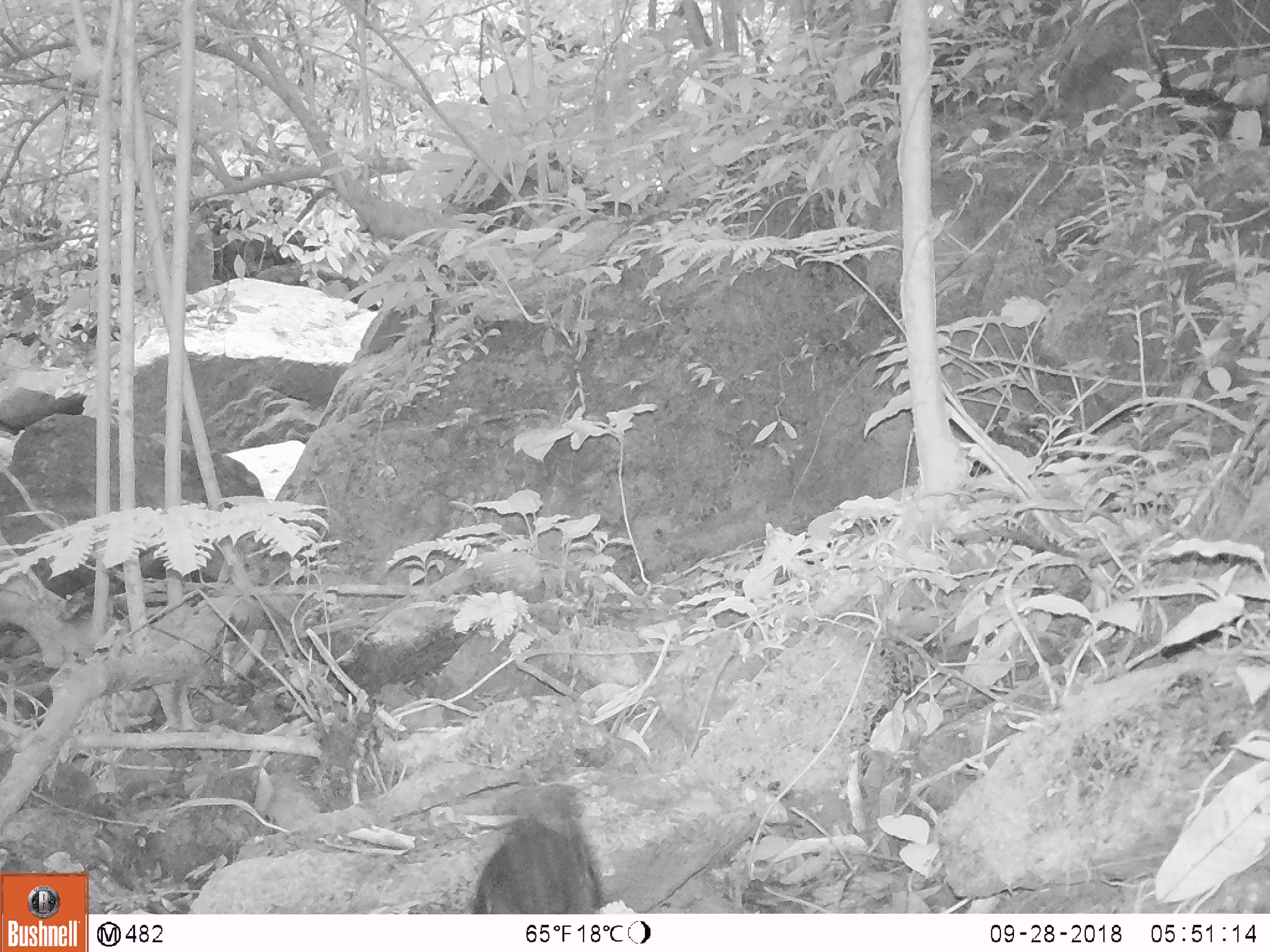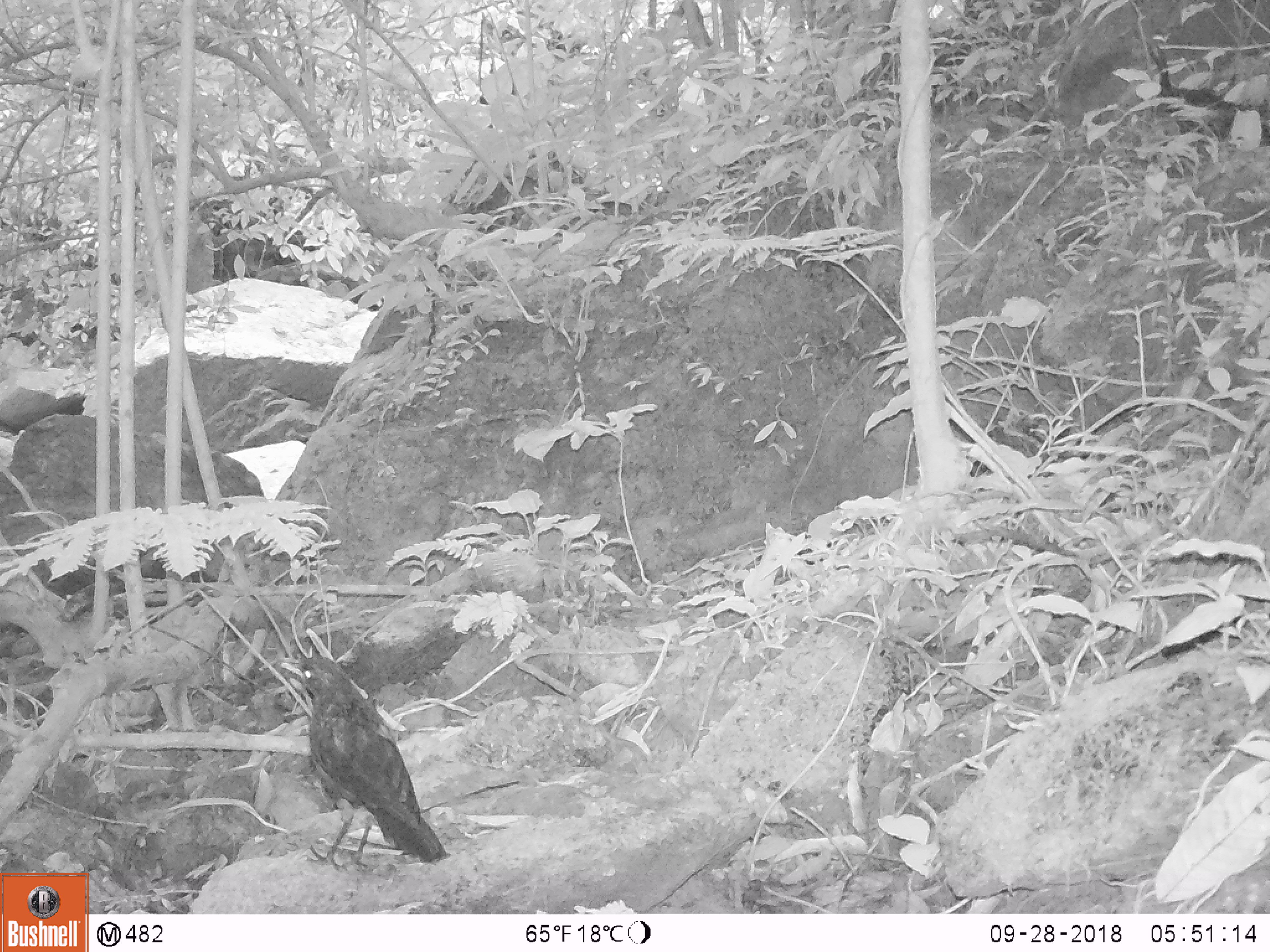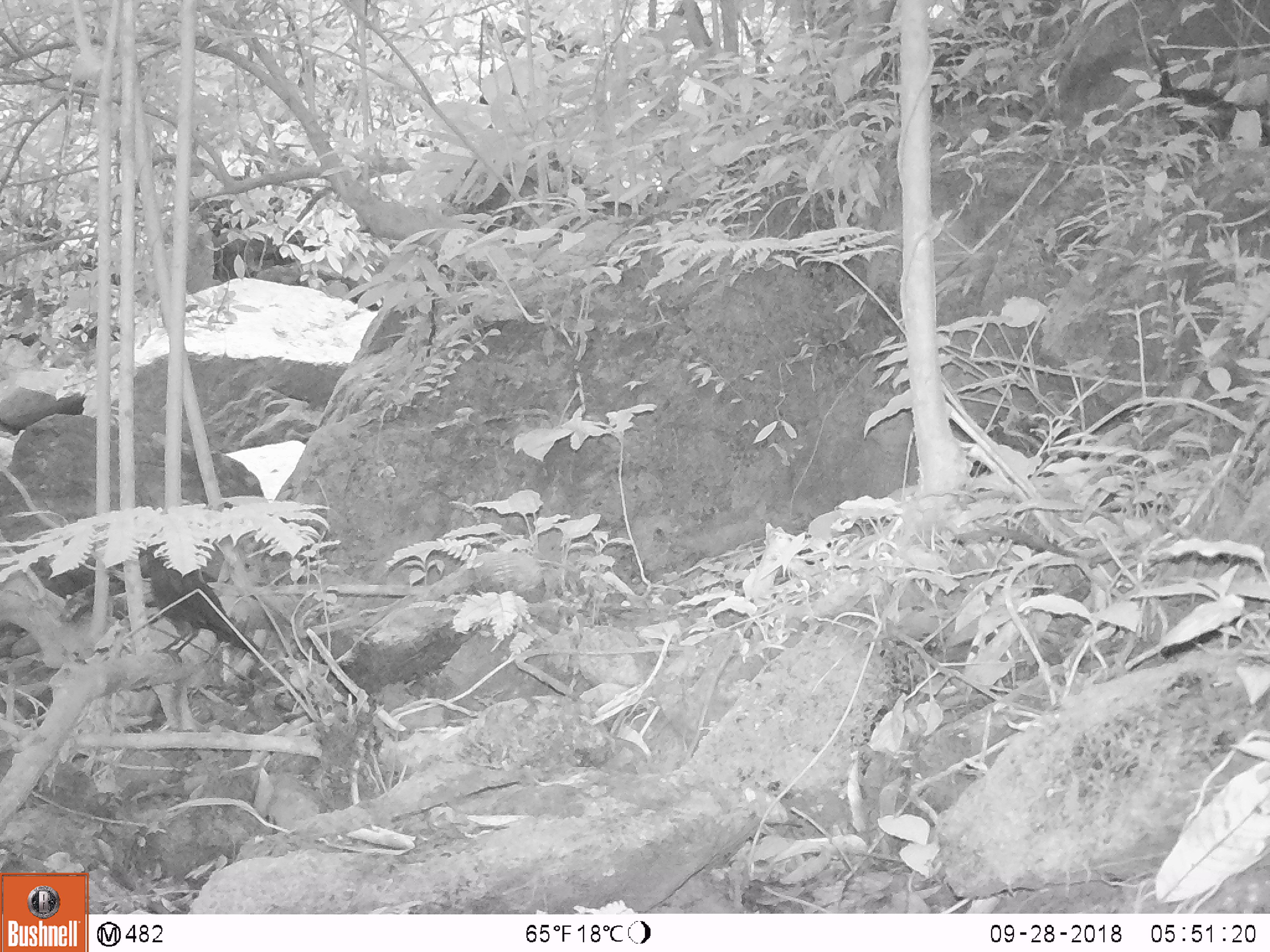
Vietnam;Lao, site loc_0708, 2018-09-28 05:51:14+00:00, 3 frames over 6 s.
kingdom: Animalia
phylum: Chordata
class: Aves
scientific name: Aves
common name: bird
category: unidentified bird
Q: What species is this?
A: Unidentified bird (bird) (Aves).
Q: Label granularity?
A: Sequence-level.